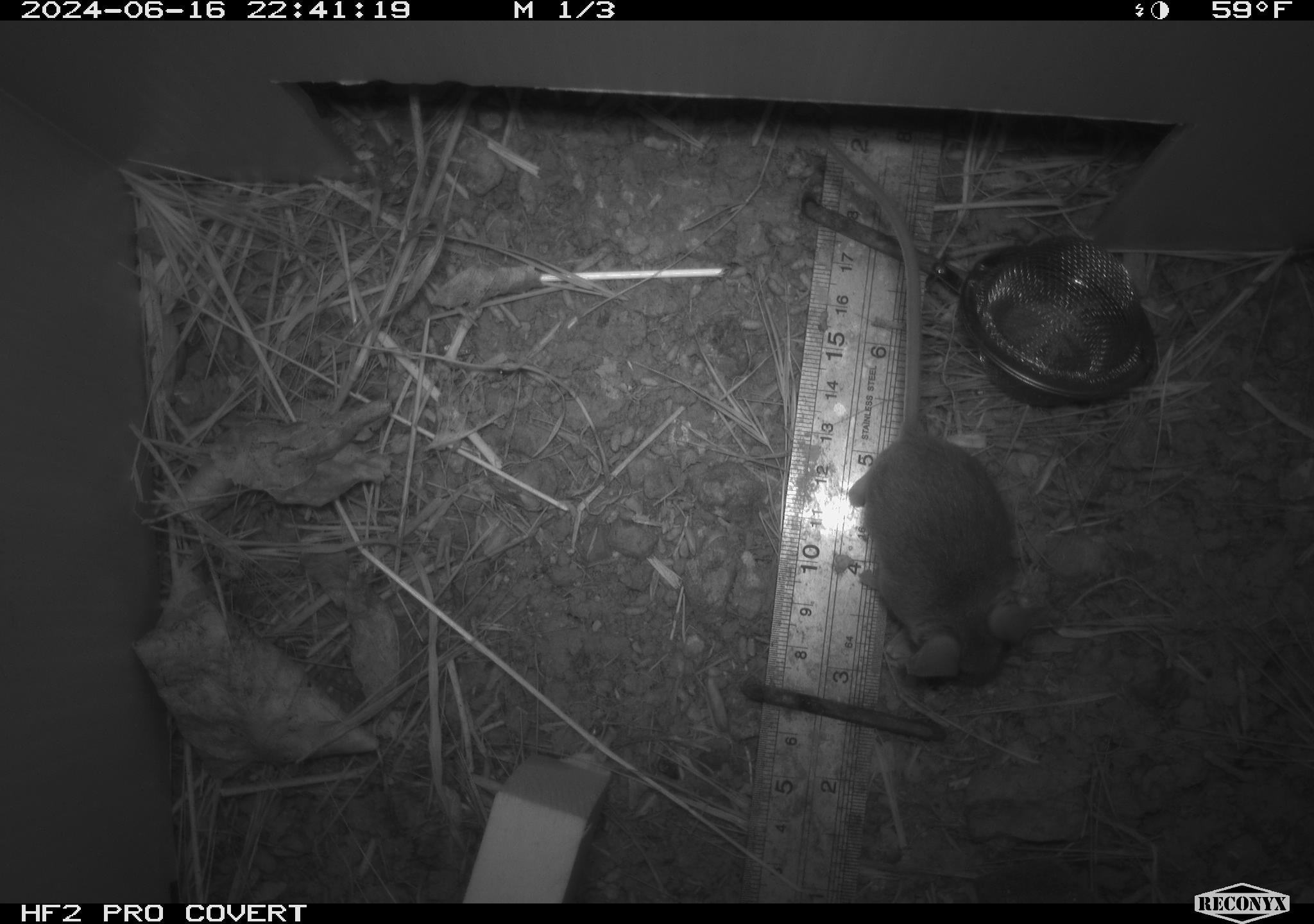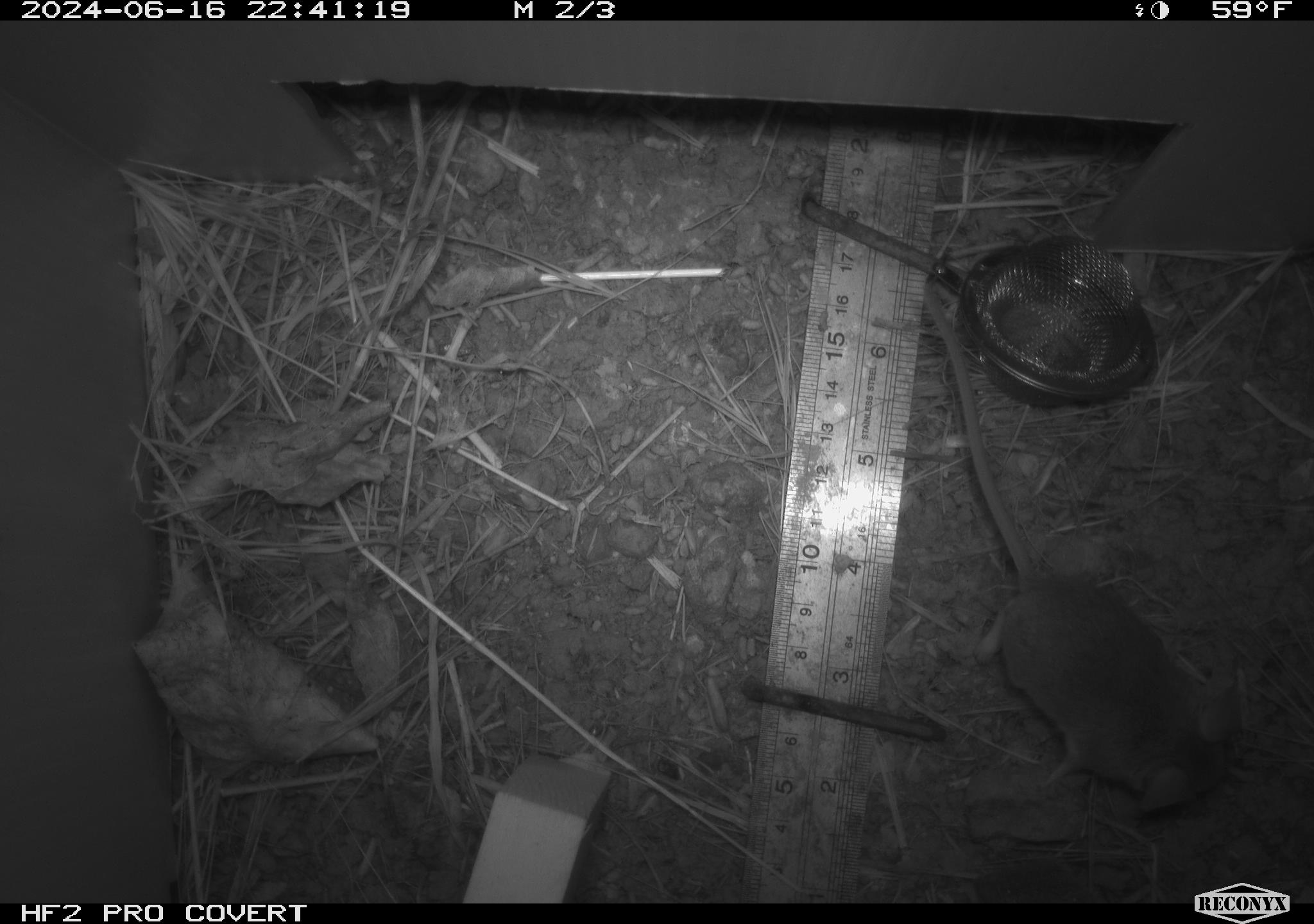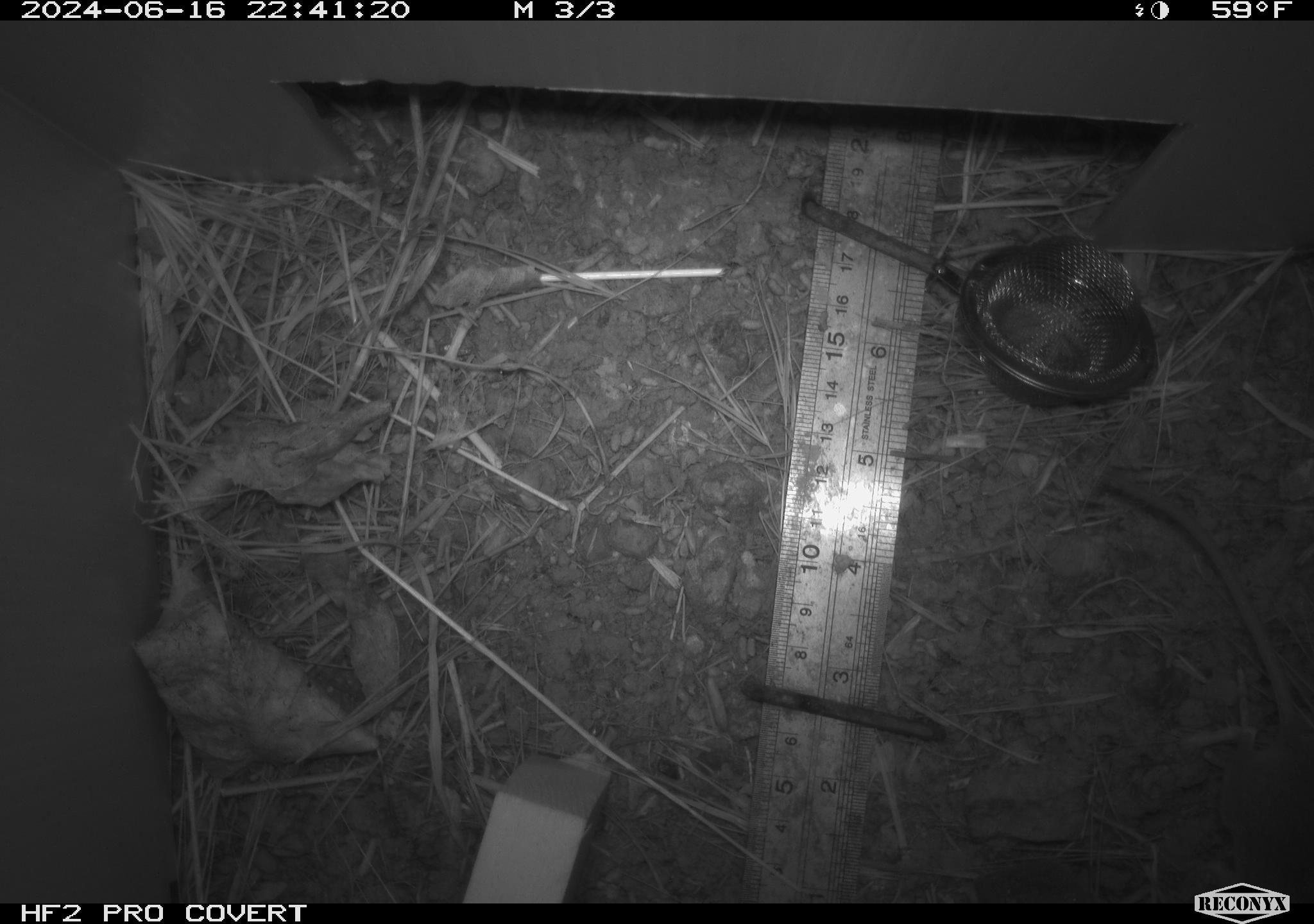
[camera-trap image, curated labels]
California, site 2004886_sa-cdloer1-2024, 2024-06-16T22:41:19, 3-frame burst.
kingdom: Animalia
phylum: Chordata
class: Mammalia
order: Rodentia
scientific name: Rodentia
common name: mouse species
Mouse species (Rodentia).